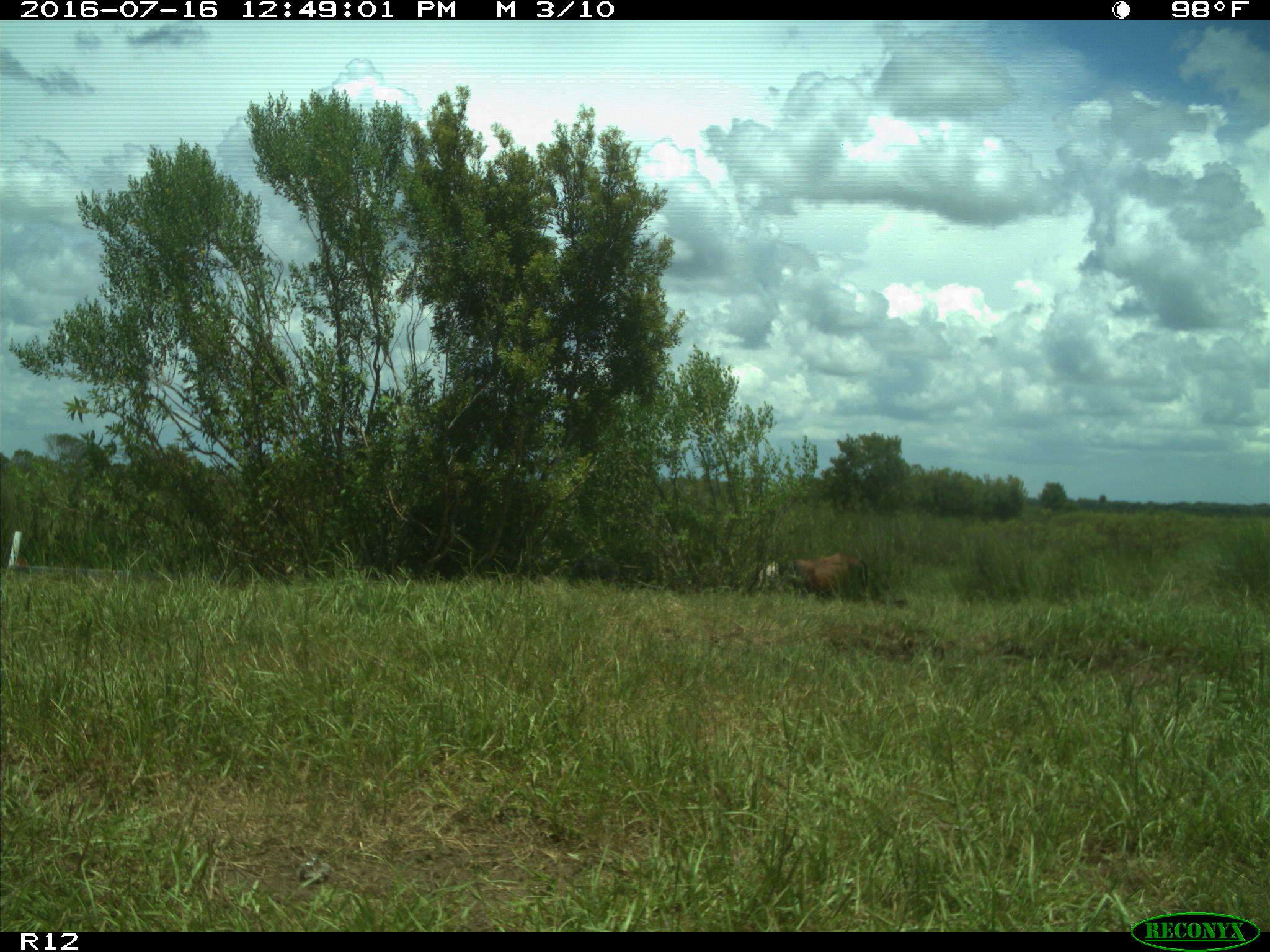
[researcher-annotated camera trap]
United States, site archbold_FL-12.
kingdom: Animalia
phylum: Chordata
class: Mammalia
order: Artiodactyla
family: Bovidae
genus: Bos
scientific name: Bos taurus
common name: domestic cow